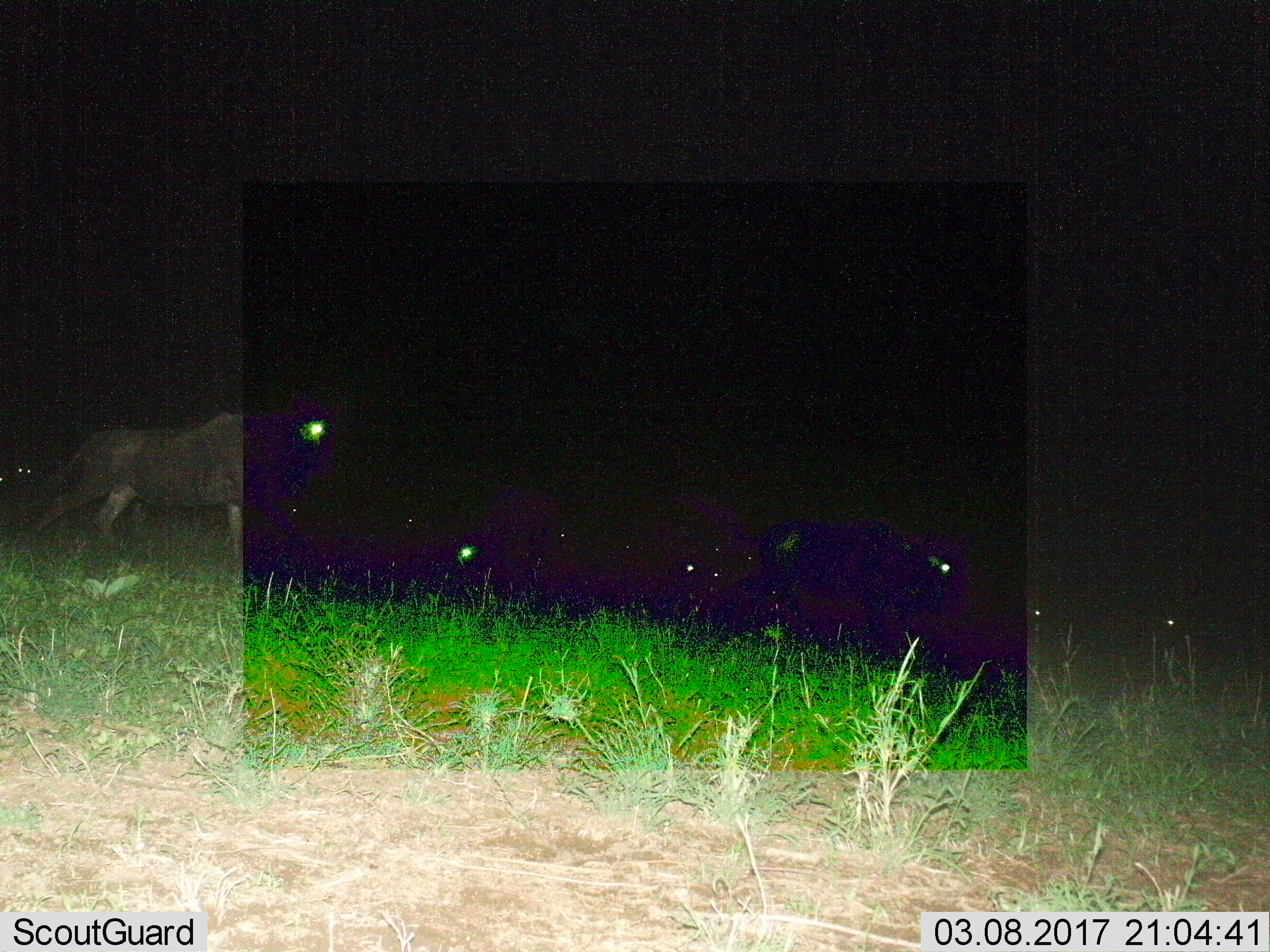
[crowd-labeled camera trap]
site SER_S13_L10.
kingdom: Animalia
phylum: Chordata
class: Mammalia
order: Artiodactyla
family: Bovidae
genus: Connochaetes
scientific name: Connochaetes taurinus taurinus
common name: blue wildebeest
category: wildebeestblue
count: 8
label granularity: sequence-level